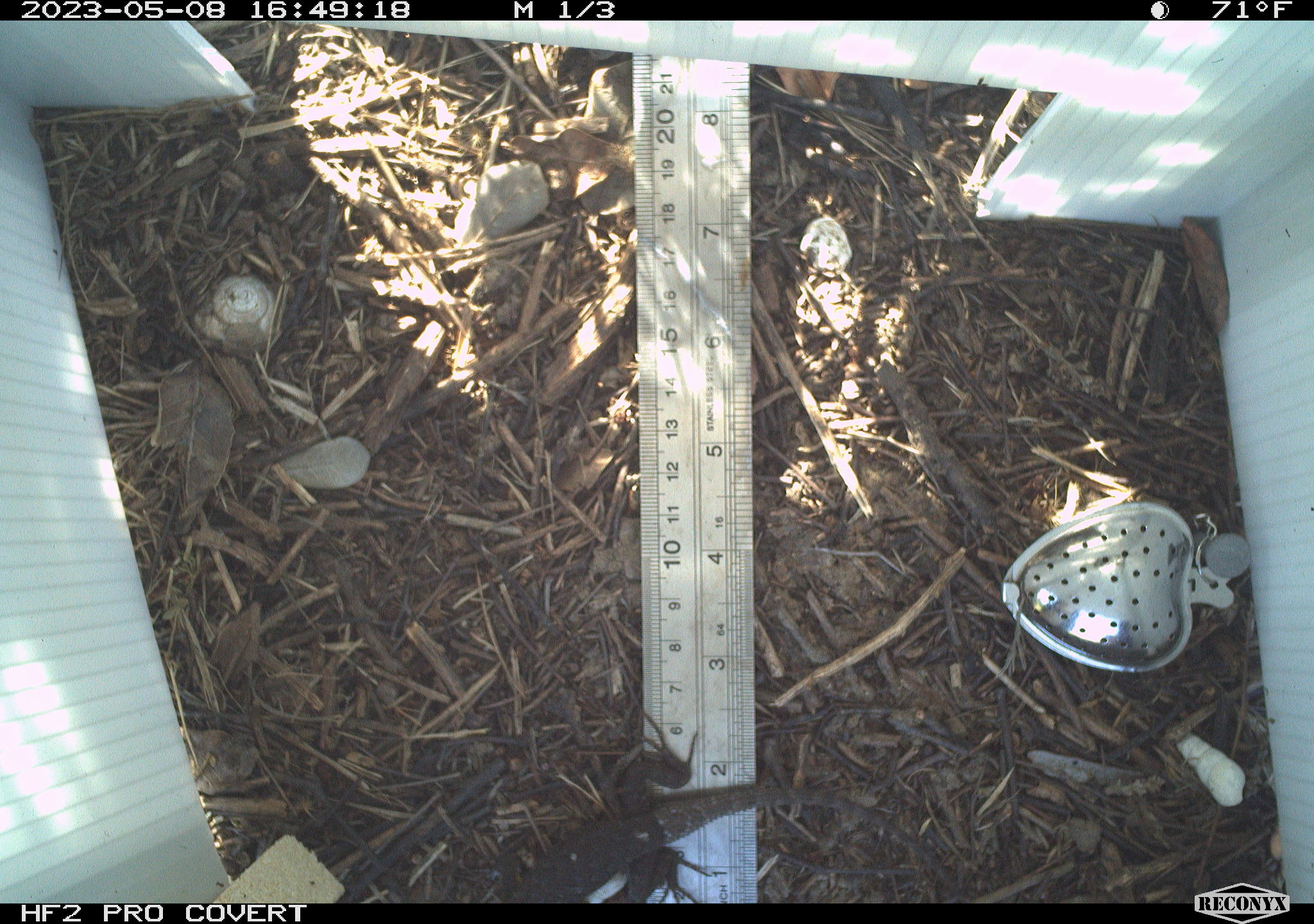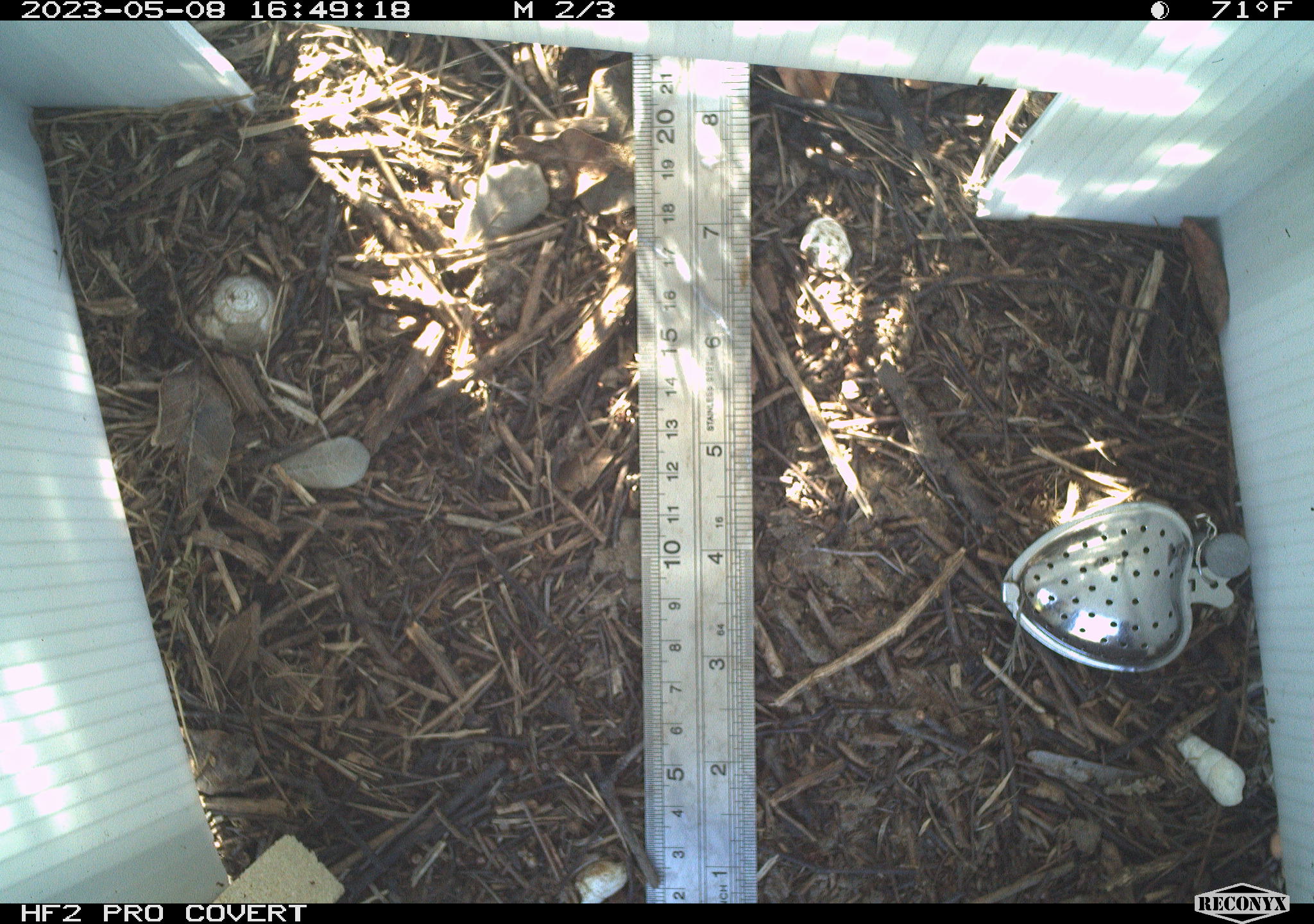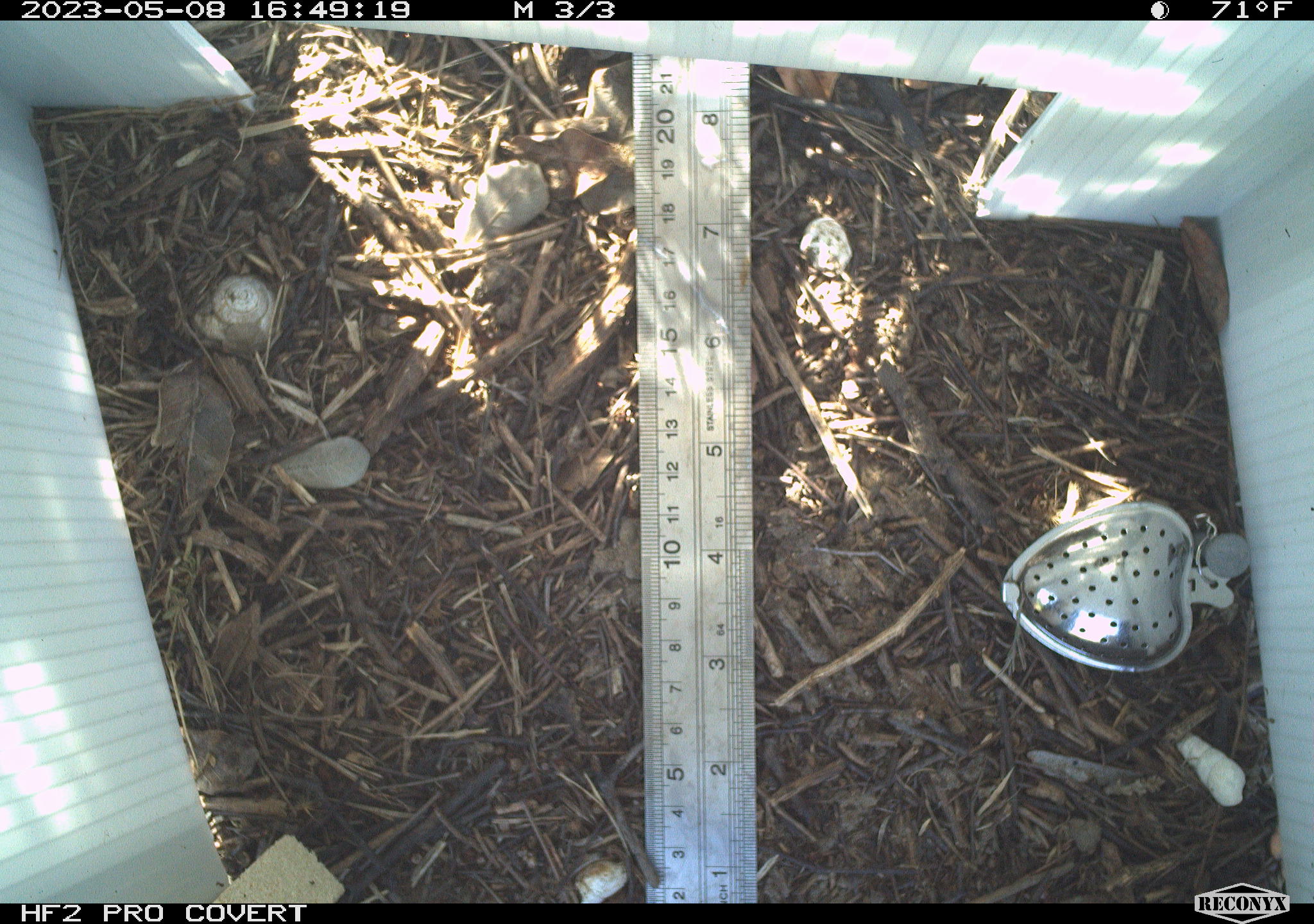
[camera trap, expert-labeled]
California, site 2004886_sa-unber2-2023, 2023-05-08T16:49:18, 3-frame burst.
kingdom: Animalia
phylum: Chordata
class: Reptilia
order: Squamata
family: Phrynosomatidae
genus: Sceloporus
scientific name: Sceloporus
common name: spiny lizards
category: sceloporus species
Sceloporus species (spiny lizards) (Sceloporus).